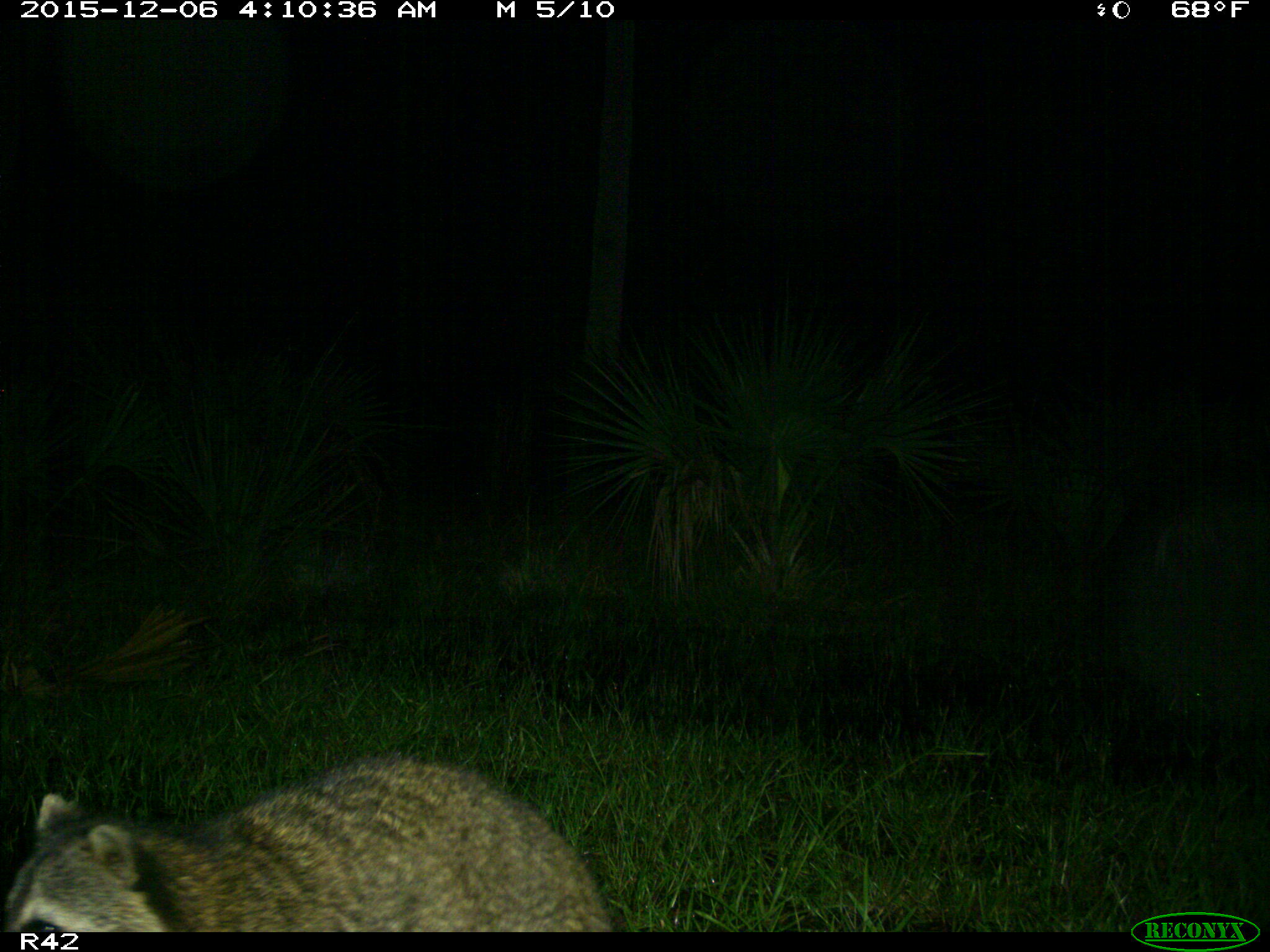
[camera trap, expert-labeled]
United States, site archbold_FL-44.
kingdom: Animalia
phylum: Chordata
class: Mammalia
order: Carnivora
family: Procyonidae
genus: Procyon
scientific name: Procyon lotor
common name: common raccoon